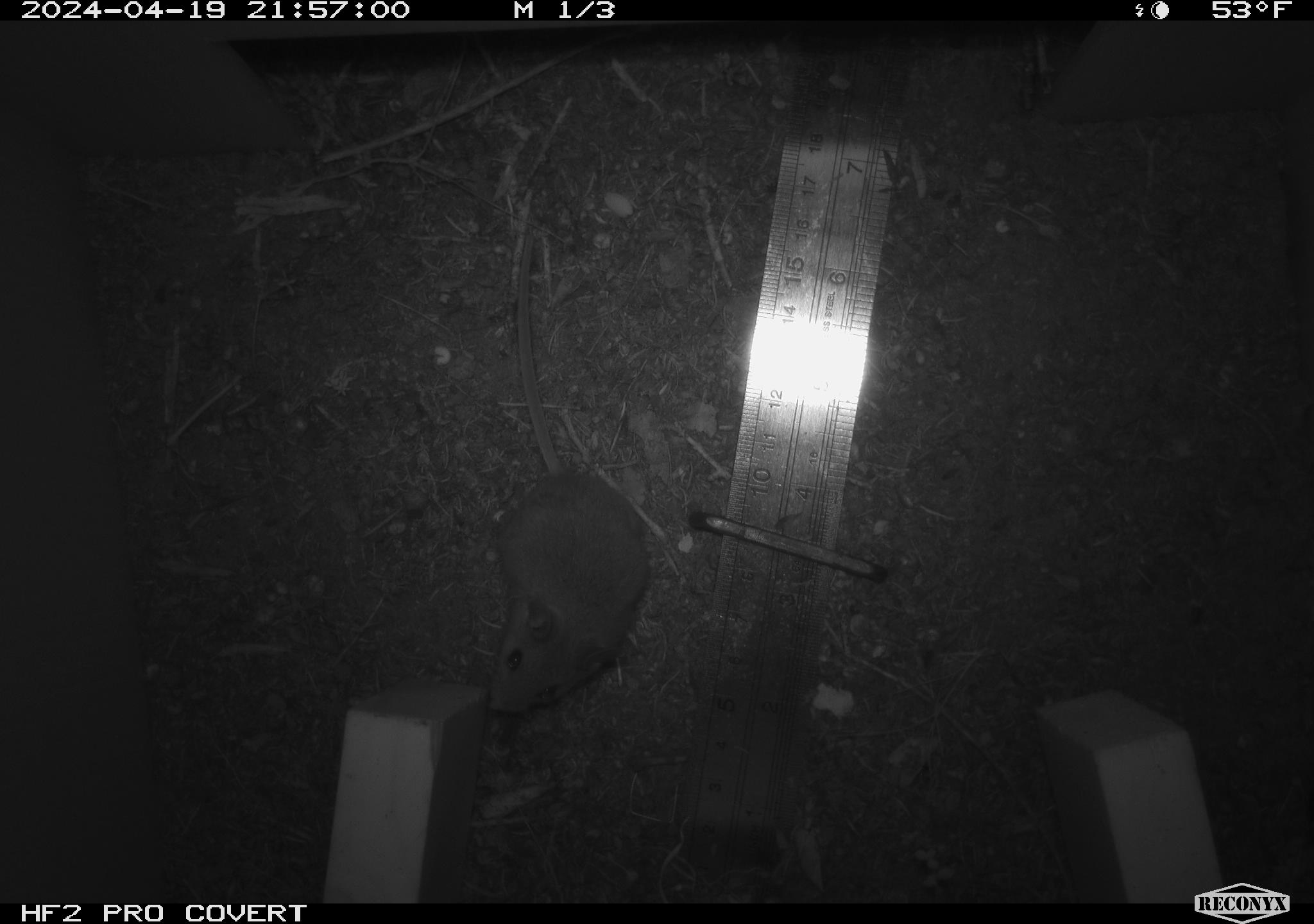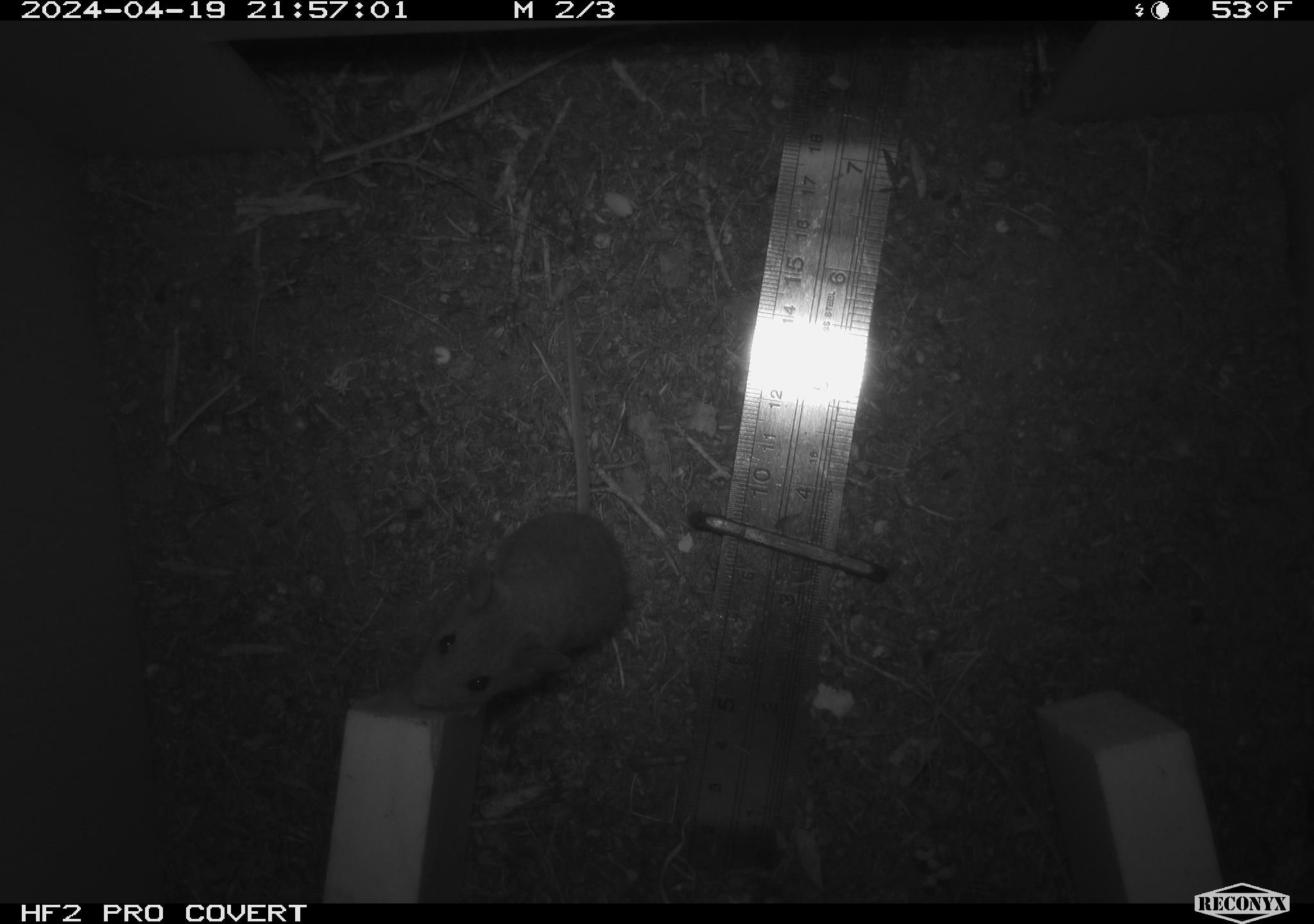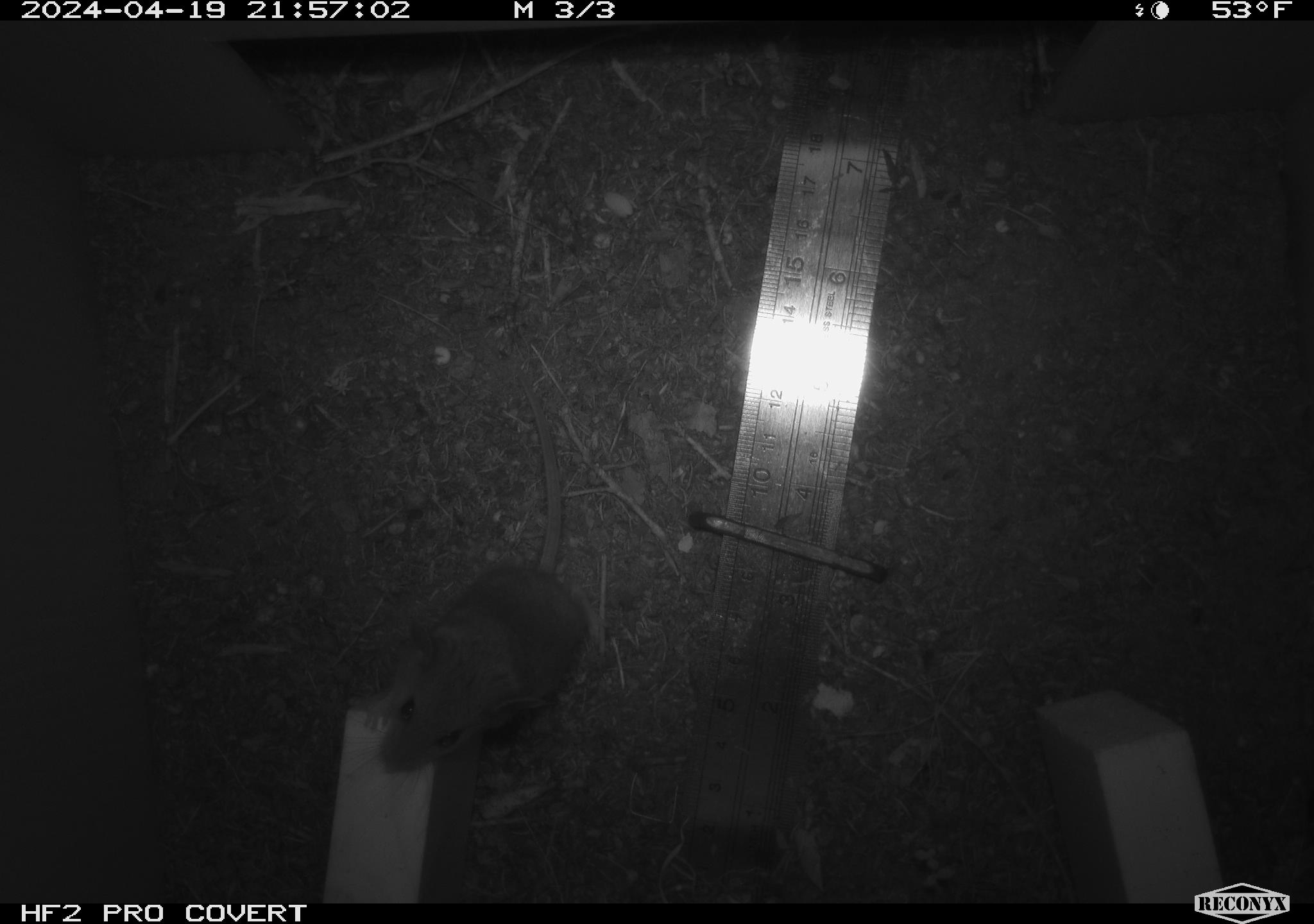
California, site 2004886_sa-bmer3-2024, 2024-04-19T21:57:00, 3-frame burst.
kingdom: Animalia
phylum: Chordata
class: Mammalia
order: Rodentia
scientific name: Rodentia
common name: mouse species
Mouse species (Rodentia).